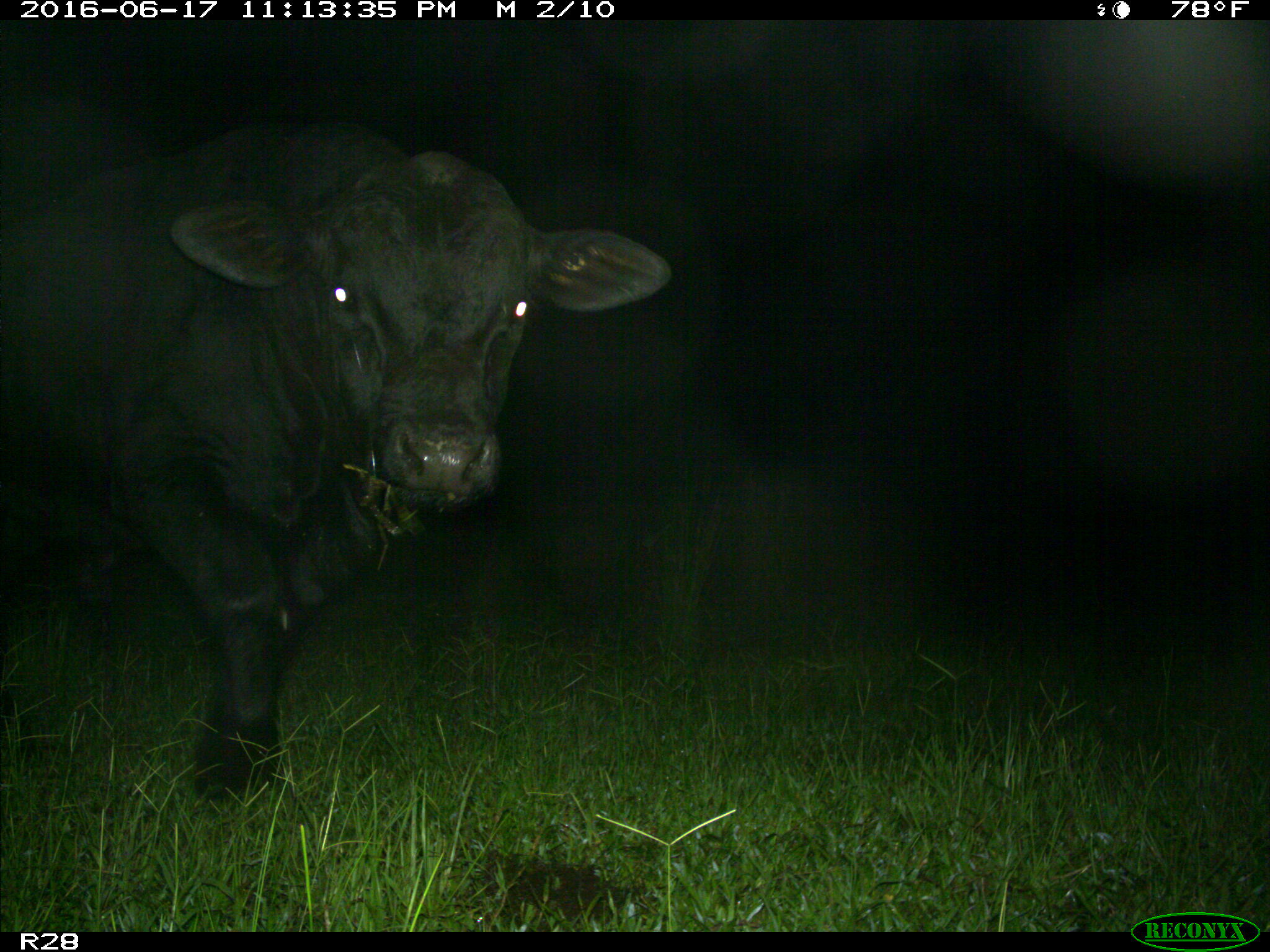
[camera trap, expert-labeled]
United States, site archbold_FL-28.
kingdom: Animalia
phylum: Chordata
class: Mammalia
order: Artiodactyla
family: Bovidae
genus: Bos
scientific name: Bos taurus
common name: domestic cow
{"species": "Bos taurus (domestic cow)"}